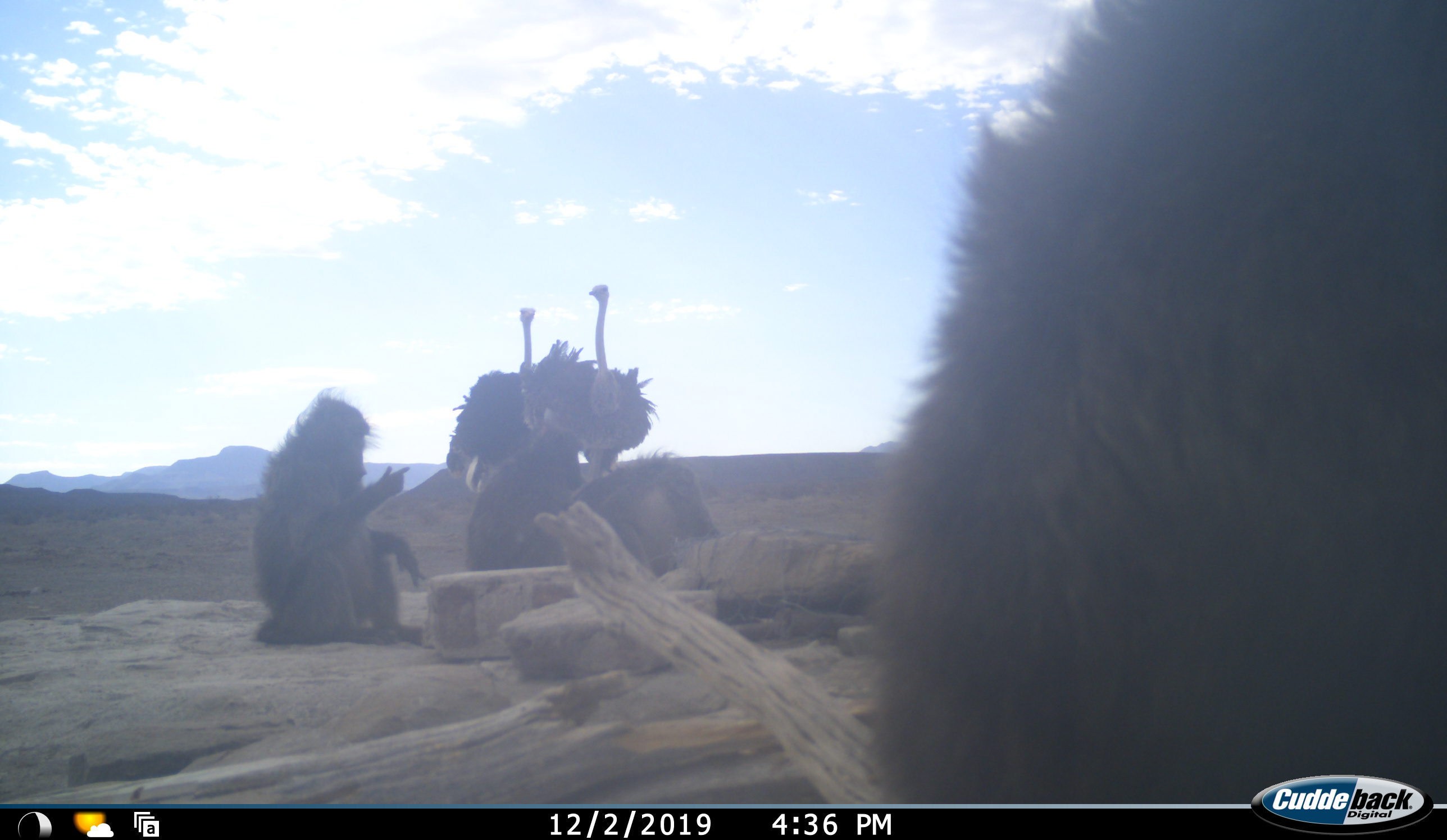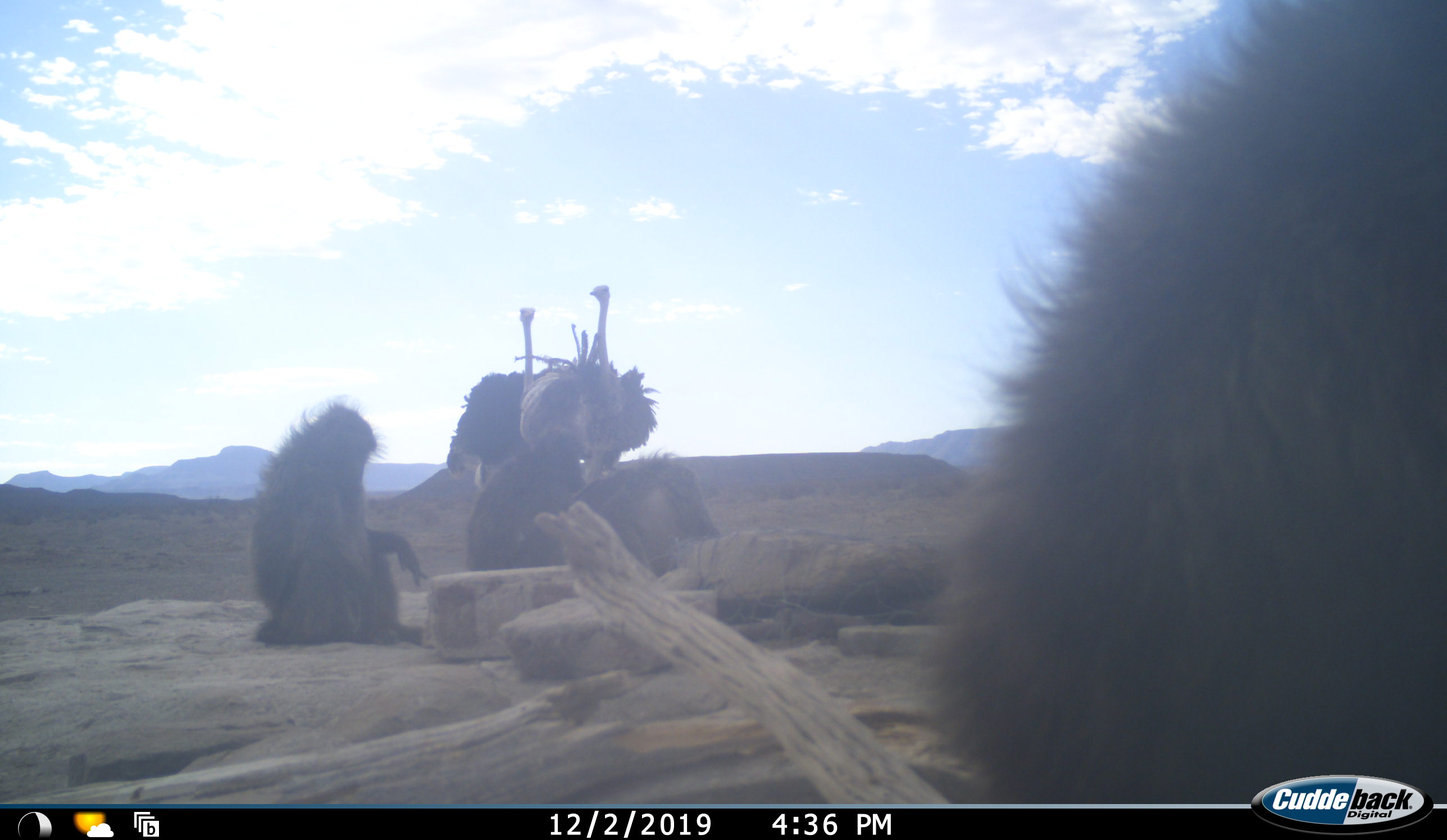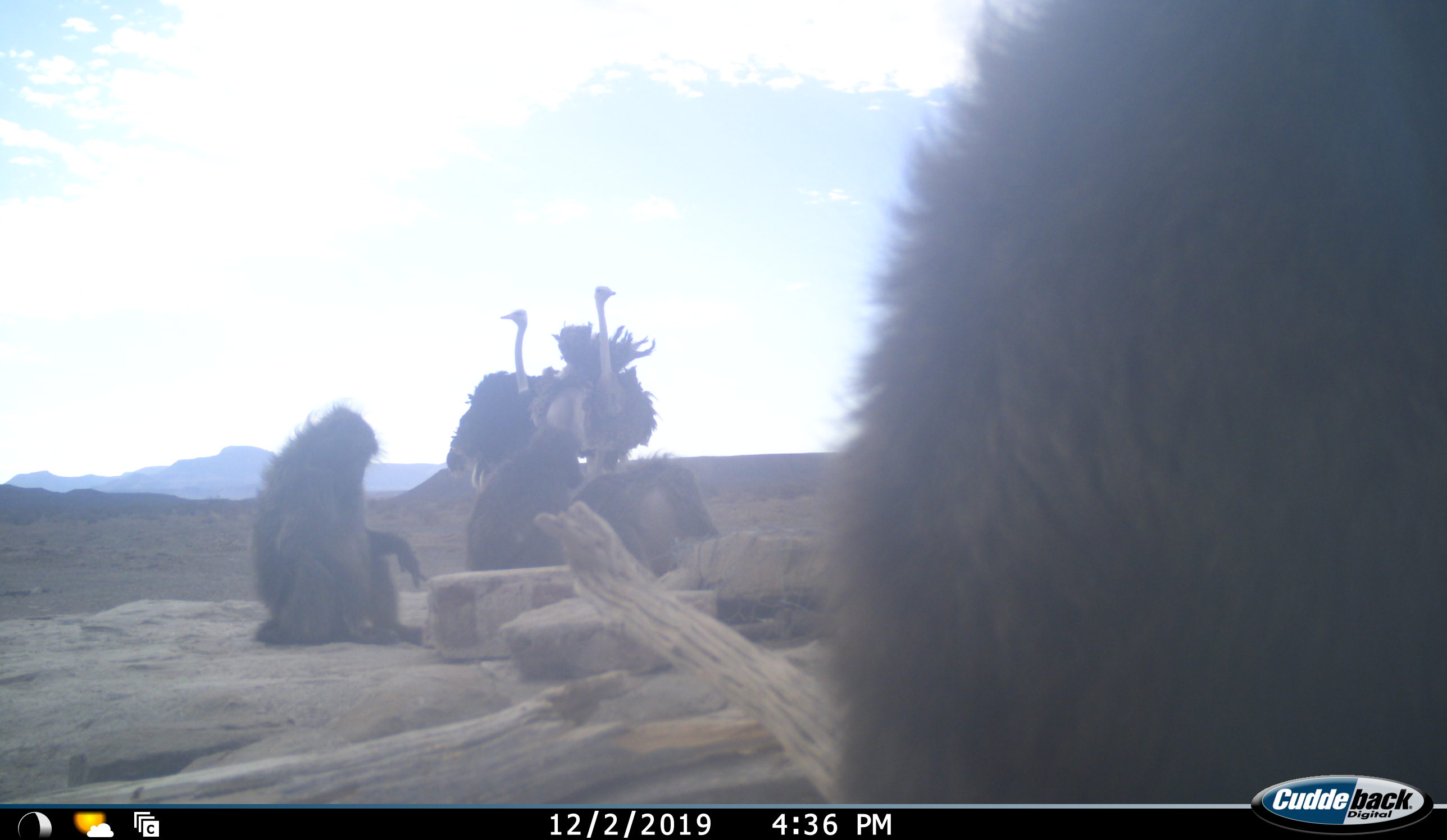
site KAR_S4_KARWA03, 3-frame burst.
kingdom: Animalia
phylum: Chordata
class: Mammalia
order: Primates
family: Cercopithecidae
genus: Papio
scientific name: Papio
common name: baboon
Baboon (Papio), count 4. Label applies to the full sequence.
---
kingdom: Animalia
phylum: Chordata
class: Aves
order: Struthioniformes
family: Struthionidae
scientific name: Struthionidae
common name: ostrich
Ostrich (Struthionidae), count 2. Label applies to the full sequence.